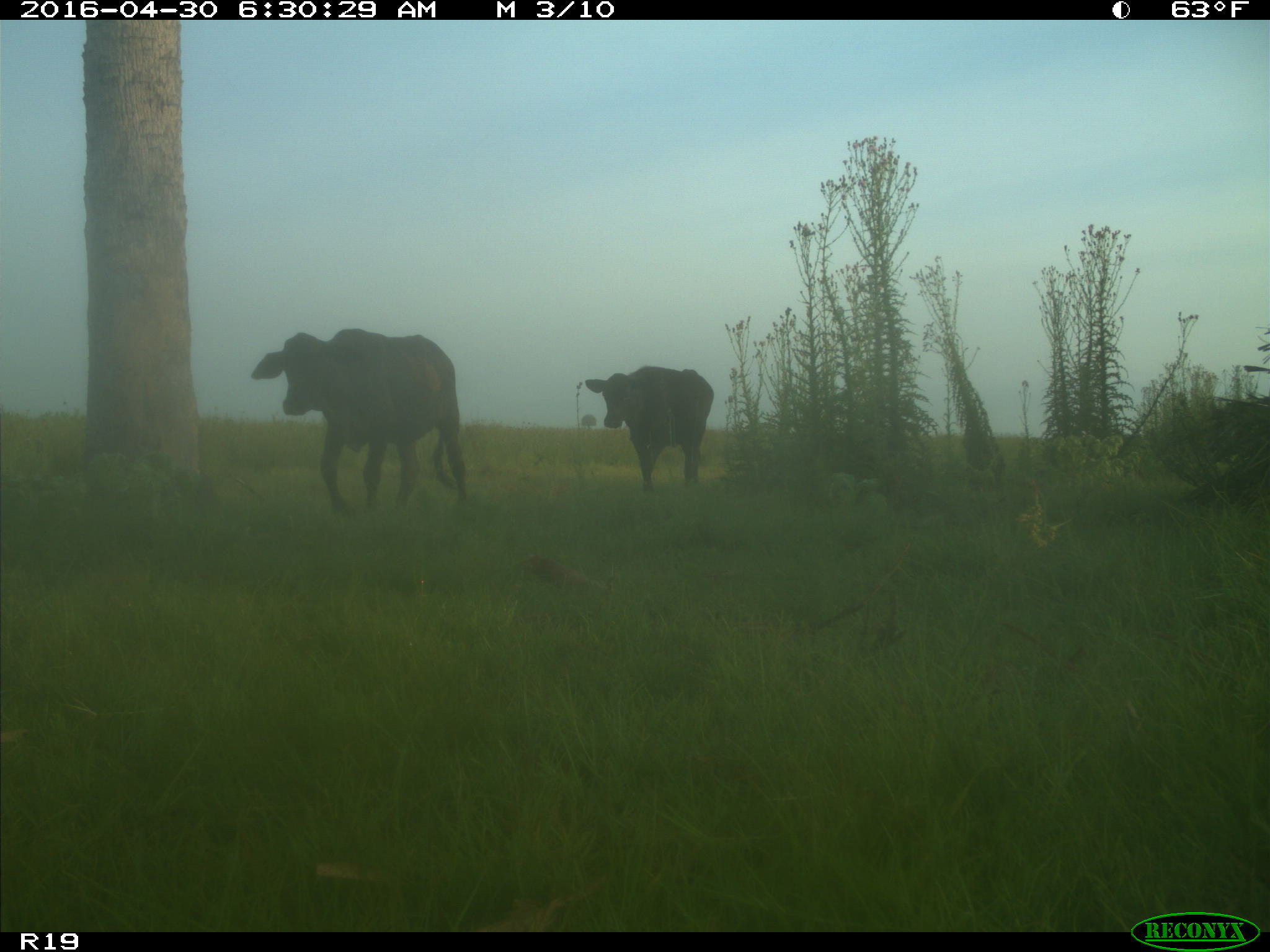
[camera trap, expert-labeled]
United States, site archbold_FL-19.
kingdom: Animalia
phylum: Chordata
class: Mammalia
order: Artiodactyla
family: Bovidae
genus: Bos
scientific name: Bos taurus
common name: domestic cow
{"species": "Bos taurus (domestic cow)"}